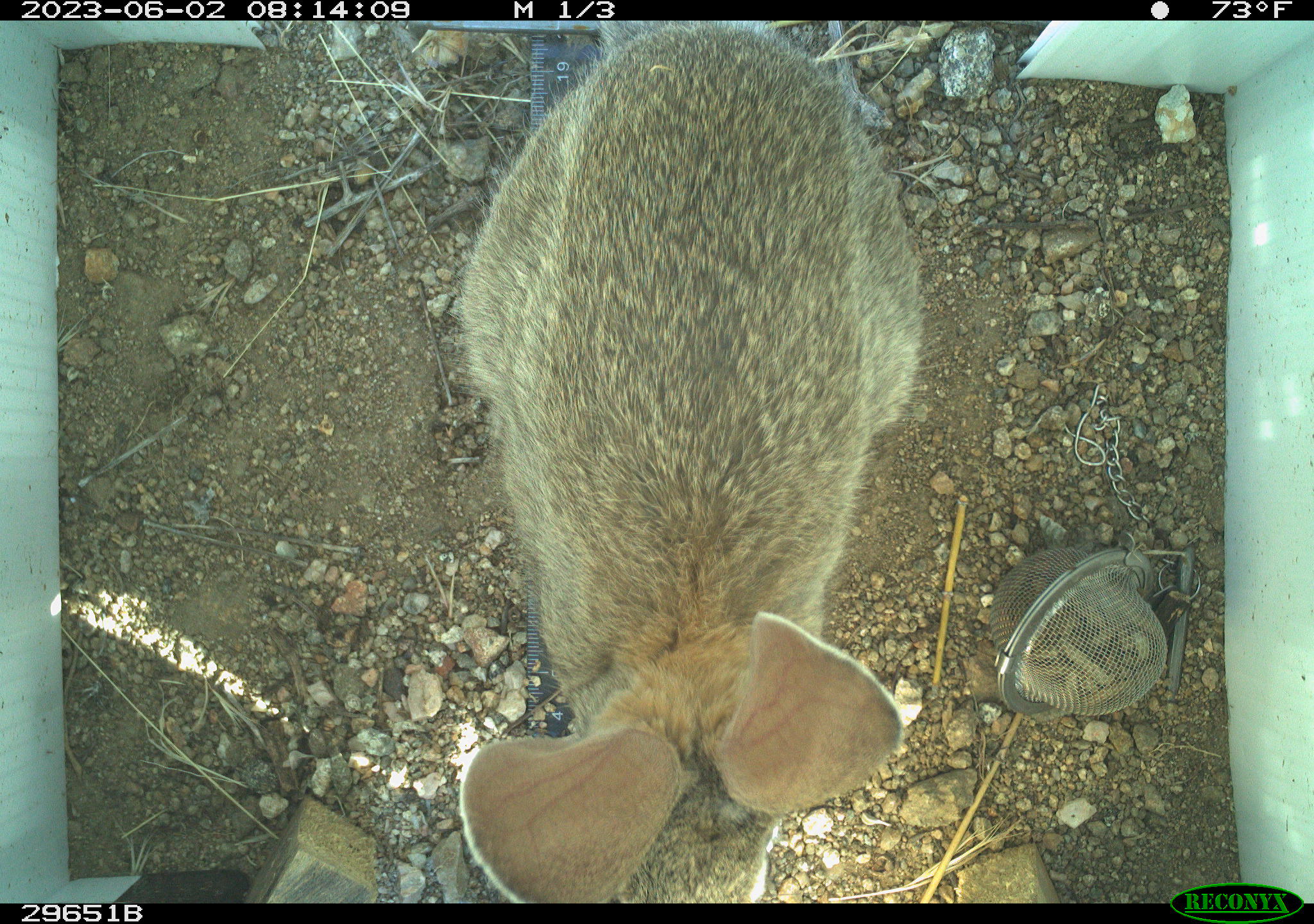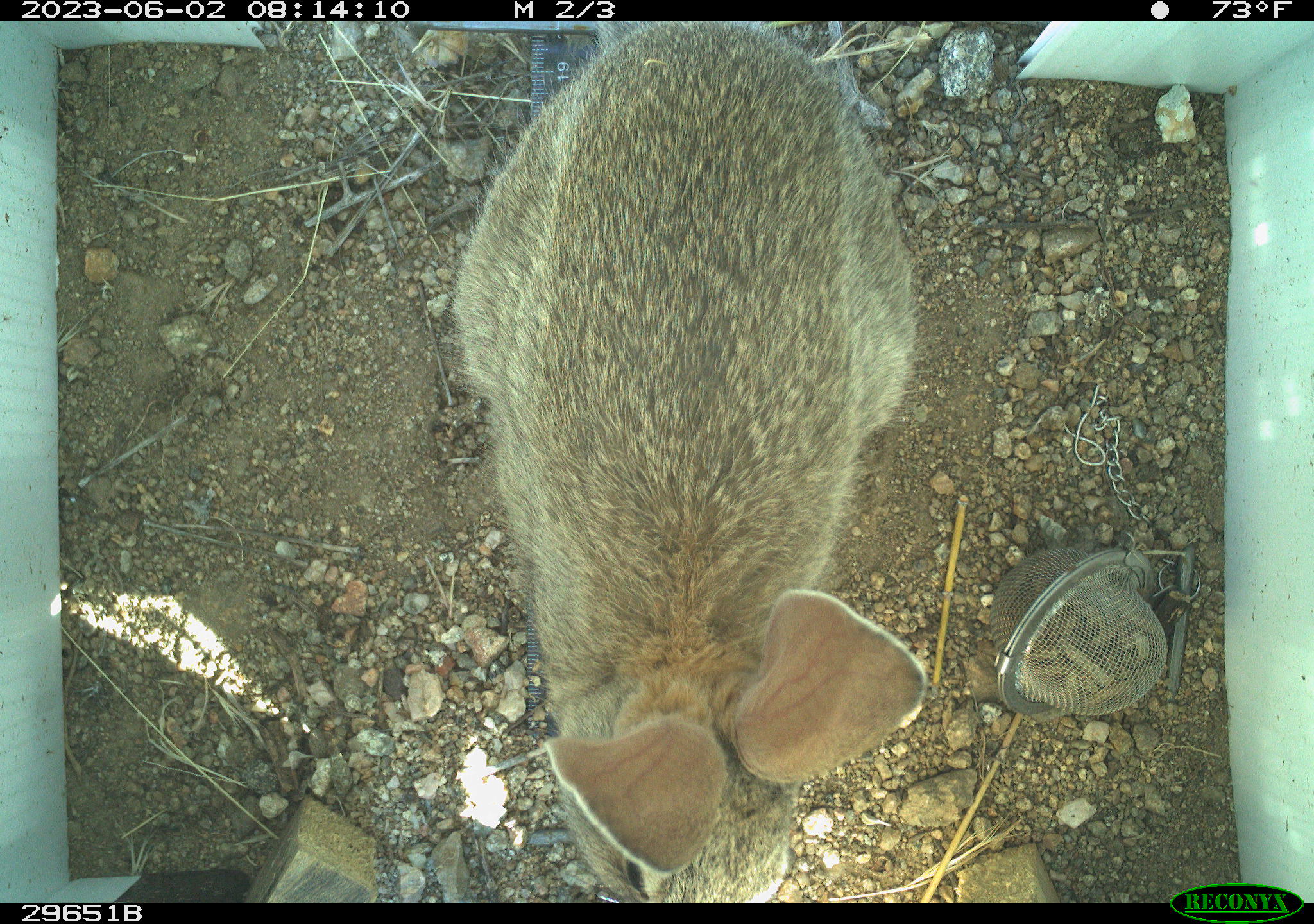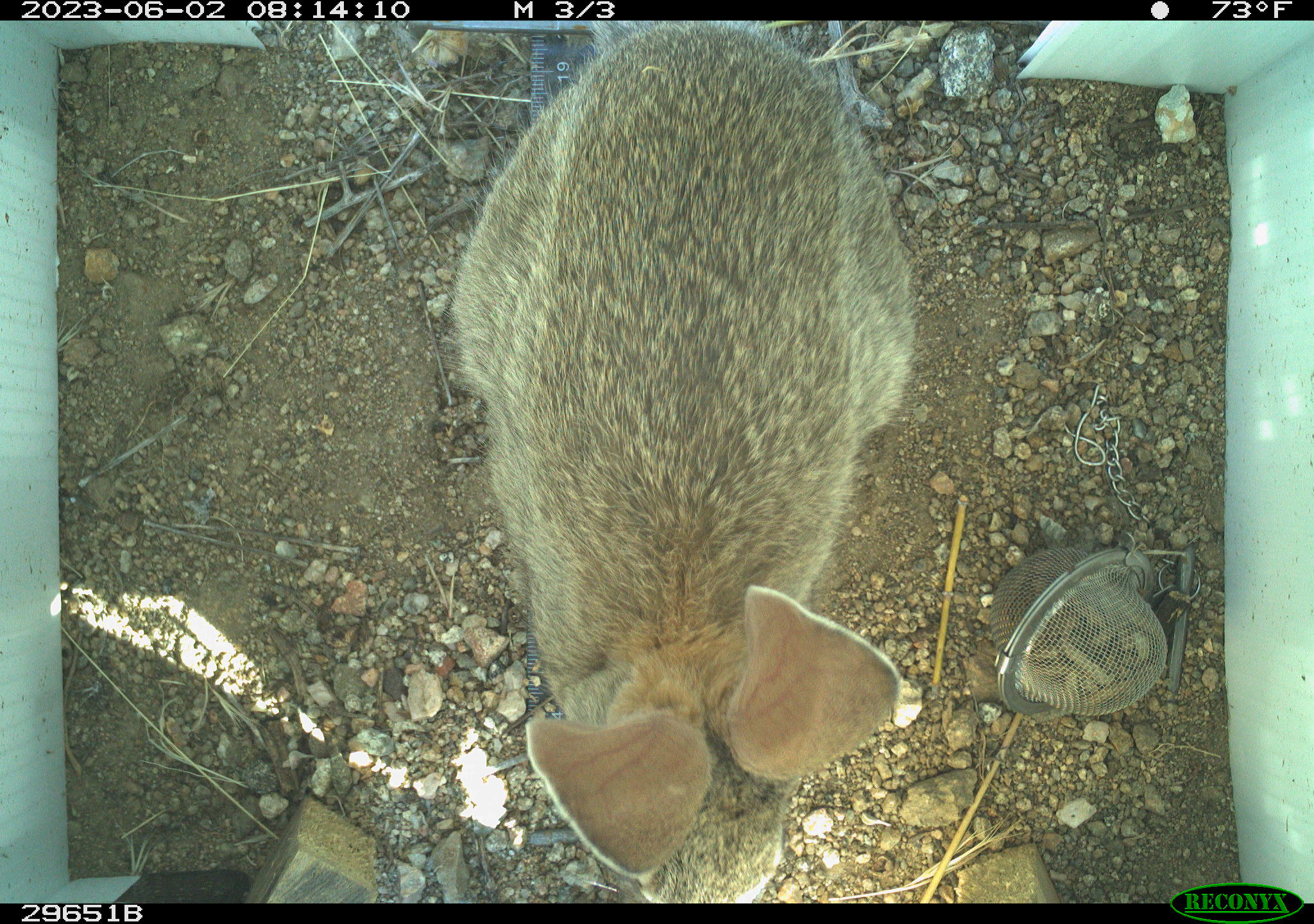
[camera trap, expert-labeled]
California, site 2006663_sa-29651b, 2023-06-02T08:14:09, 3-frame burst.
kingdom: Animalia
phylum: Chordata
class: Mammalia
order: Lagomorpha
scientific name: Lagomorpha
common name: hares, rabbits, and pikas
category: lagomorpha order